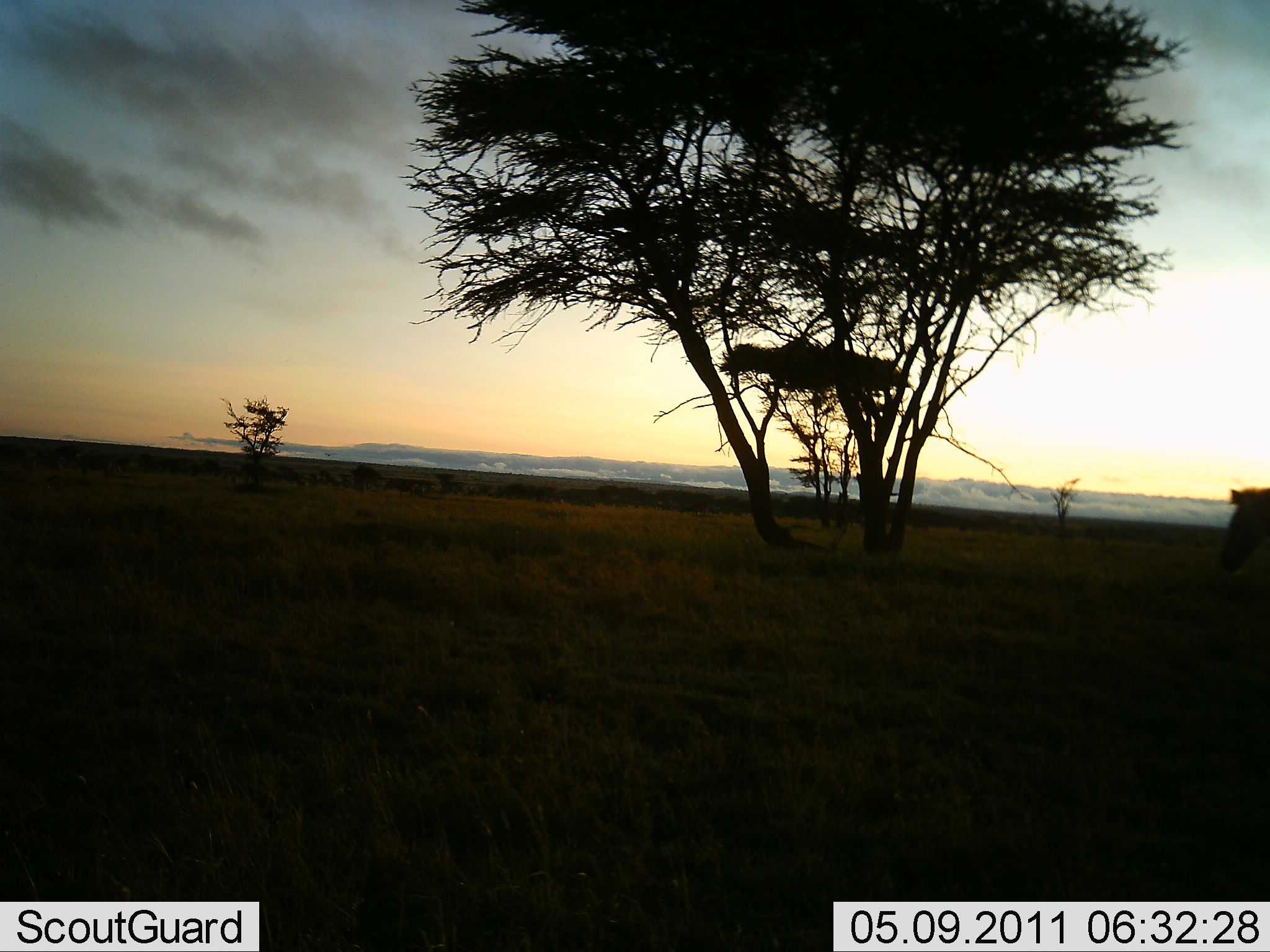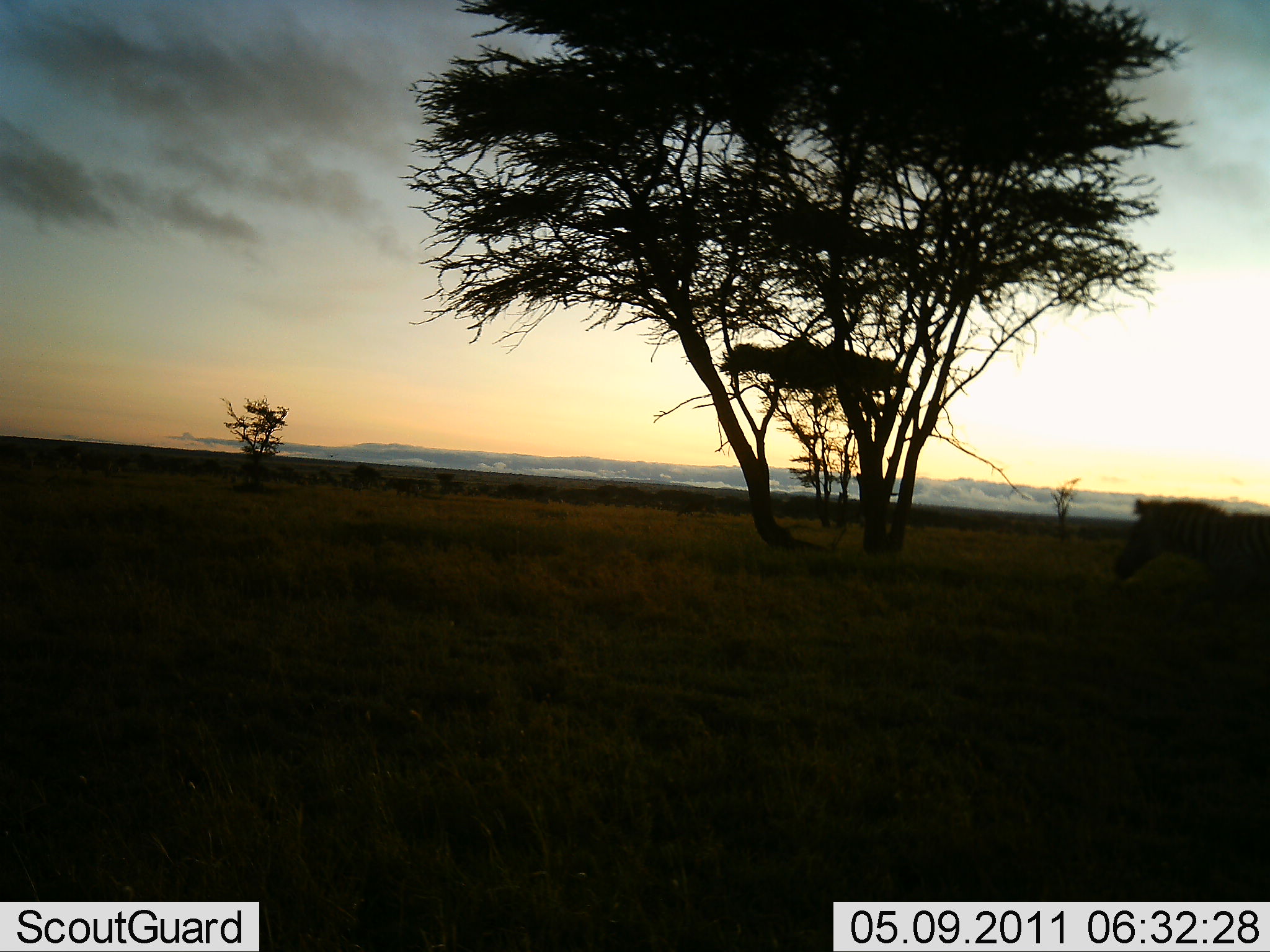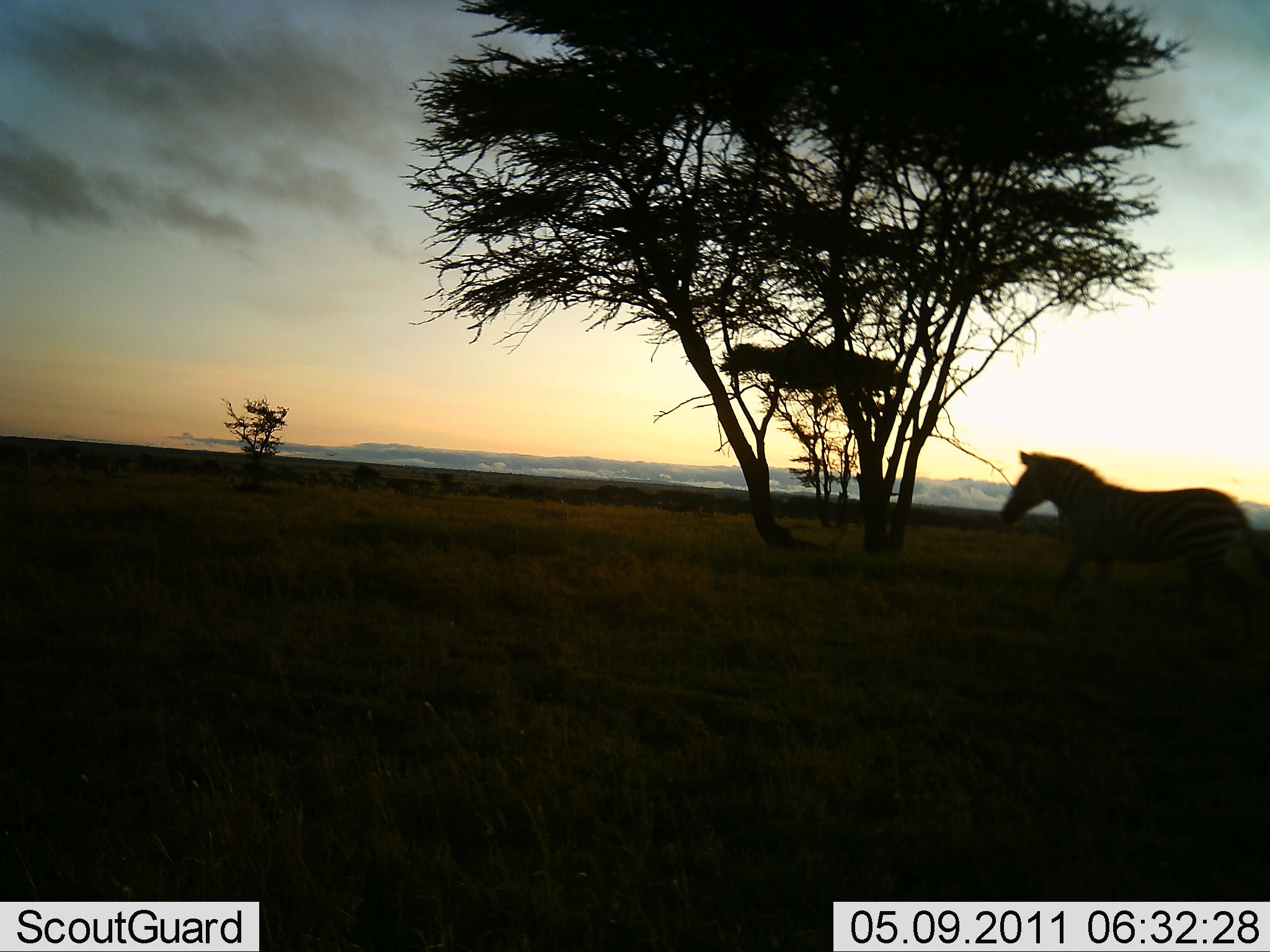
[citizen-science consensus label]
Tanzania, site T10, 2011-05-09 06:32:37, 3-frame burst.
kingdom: Animalia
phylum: Chordata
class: Mammalia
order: Perissodactyla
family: Equidae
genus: Equus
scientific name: Equus quagga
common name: plains zebra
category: zebra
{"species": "zebra (plains zebra) (Equus quagga)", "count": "1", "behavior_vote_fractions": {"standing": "18%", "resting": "0%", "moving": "100%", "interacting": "0%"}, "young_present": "0%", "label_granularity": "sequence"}